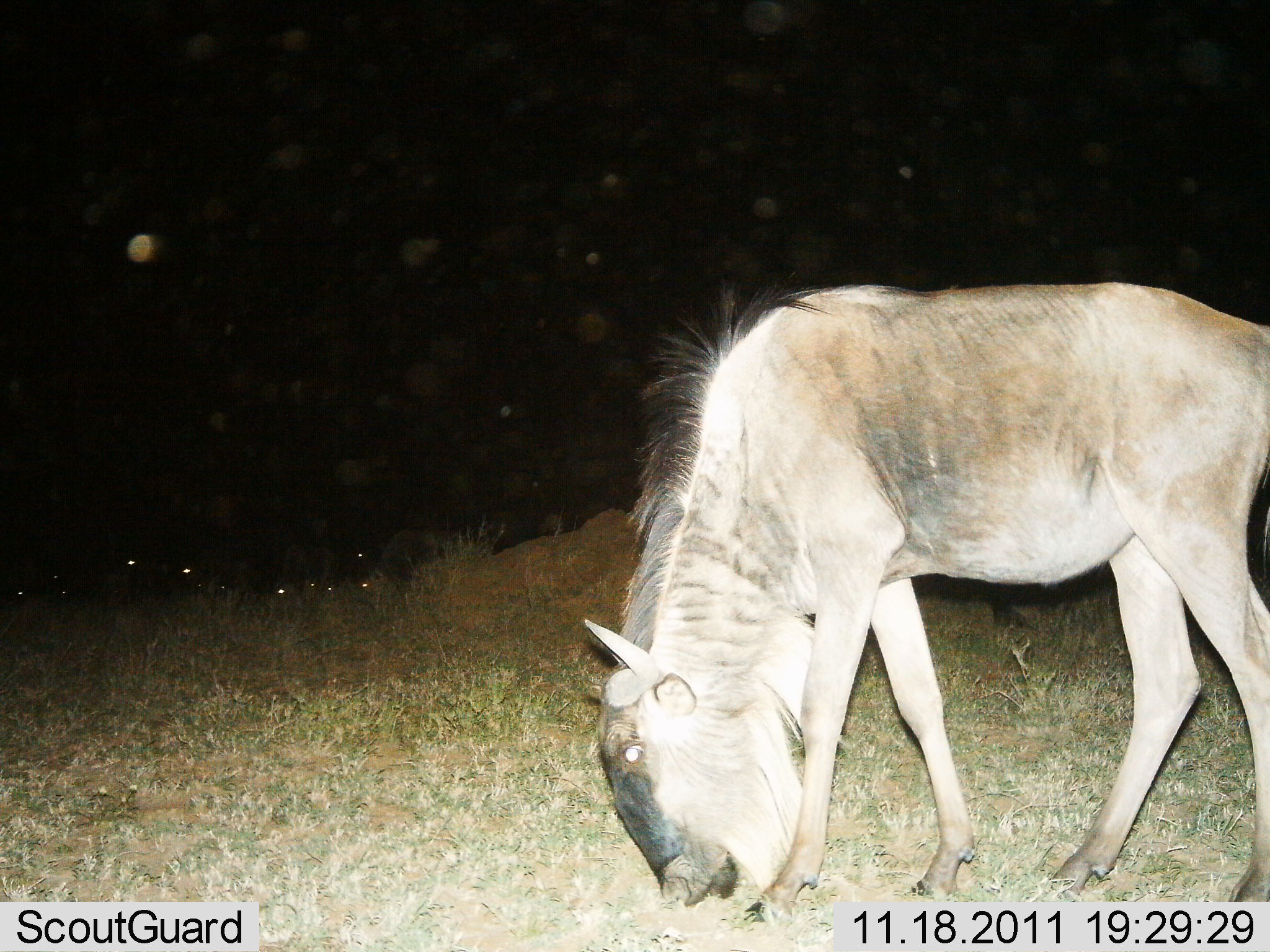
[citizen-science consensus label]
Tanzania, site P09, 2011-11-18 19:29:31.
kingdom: Animalia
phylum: Chordata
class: Mammalia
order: Artiodactyla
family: Bovidae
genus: Connochaetes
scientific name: Connochaetes taurinus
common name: blue wildebeest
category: wildebeest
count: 1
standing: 36%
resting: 0%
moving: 0%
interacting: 0%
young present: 0%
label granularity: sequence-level